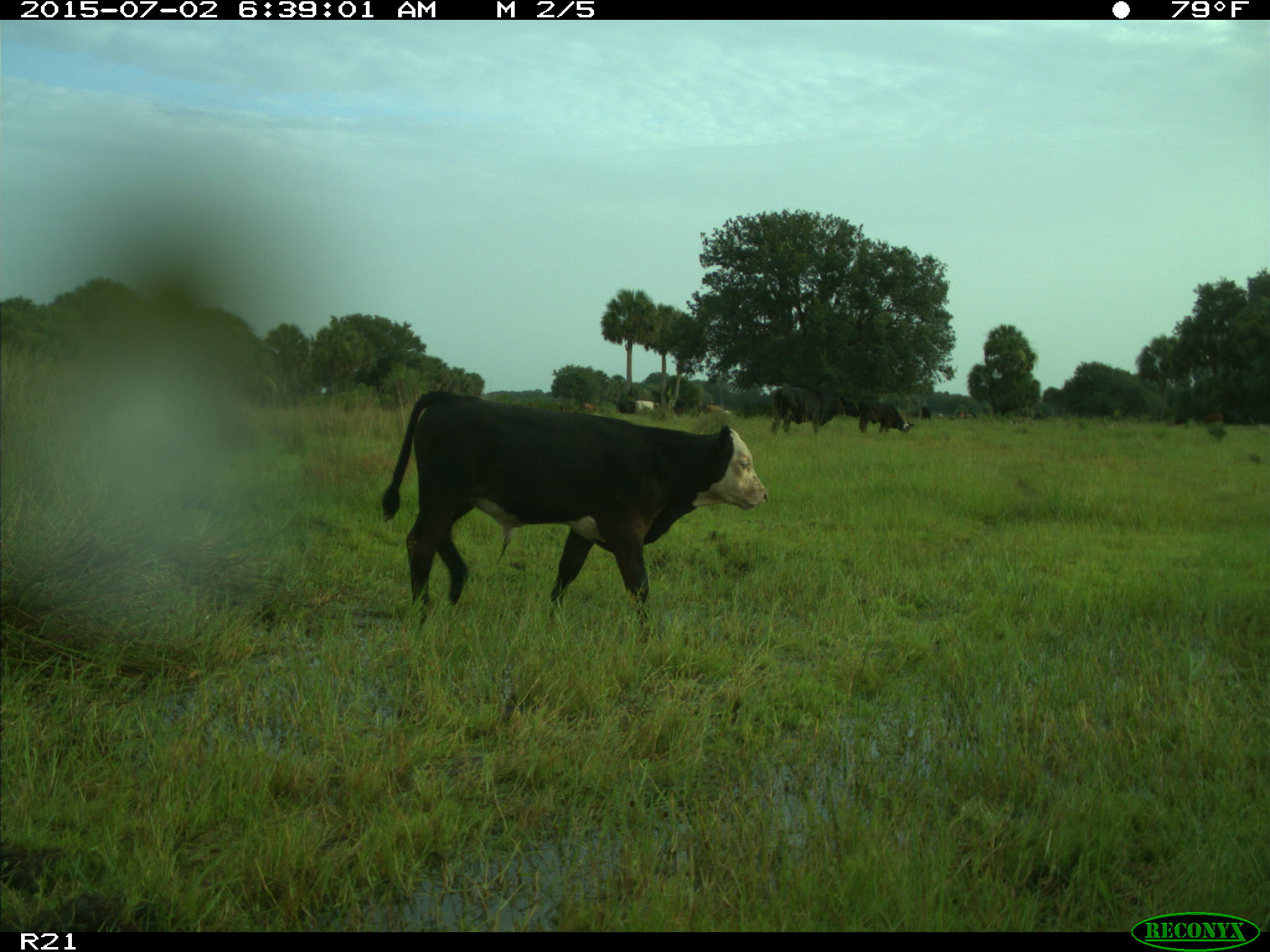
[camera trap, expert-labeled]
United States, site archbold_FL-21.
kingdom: Animalia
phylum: Chordata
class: Mammalia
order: Artiodactyla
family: Bovidae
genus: Bos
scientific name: Bos taurus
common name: domestic cow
Bos taurus (domestic cow).